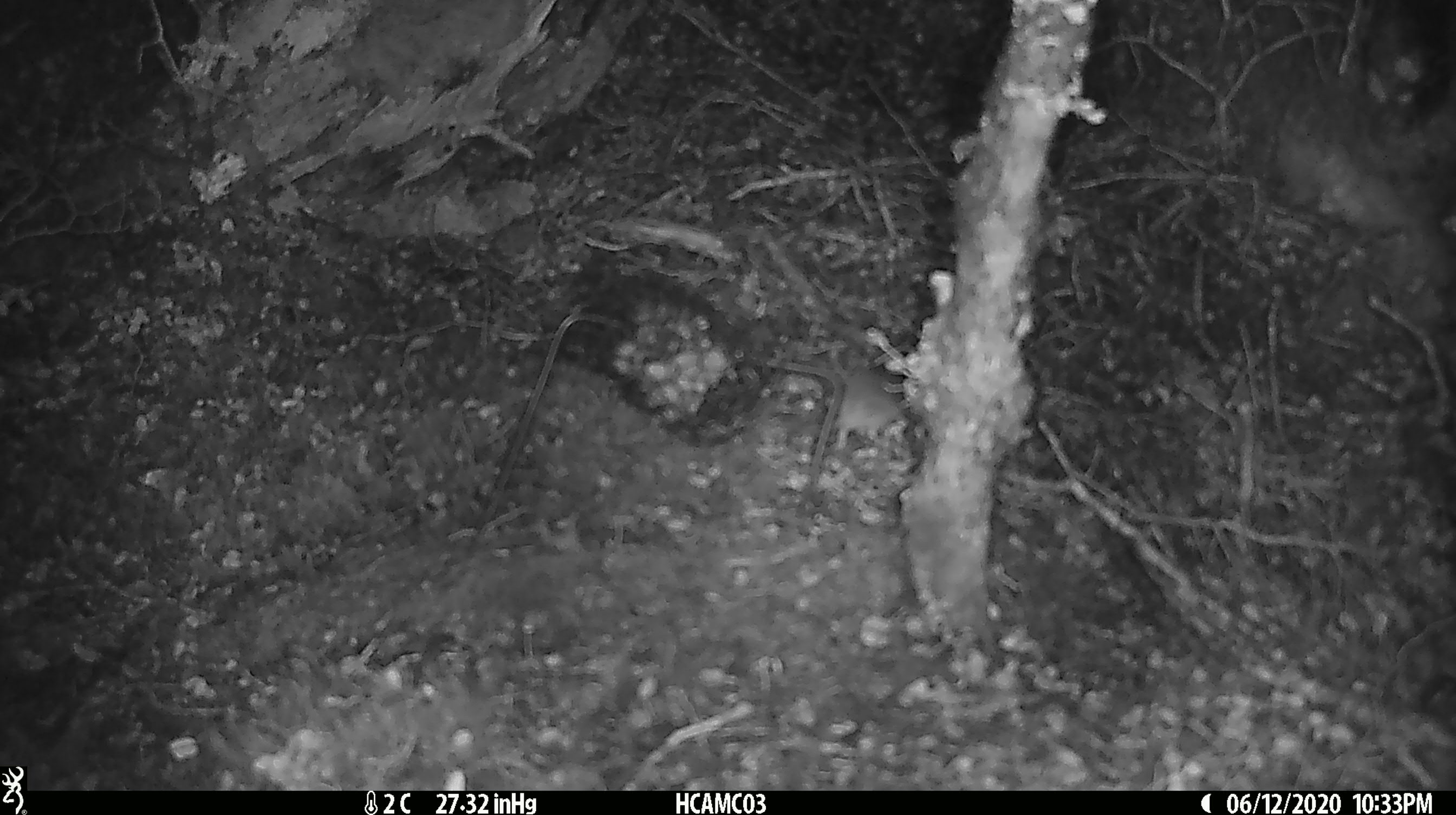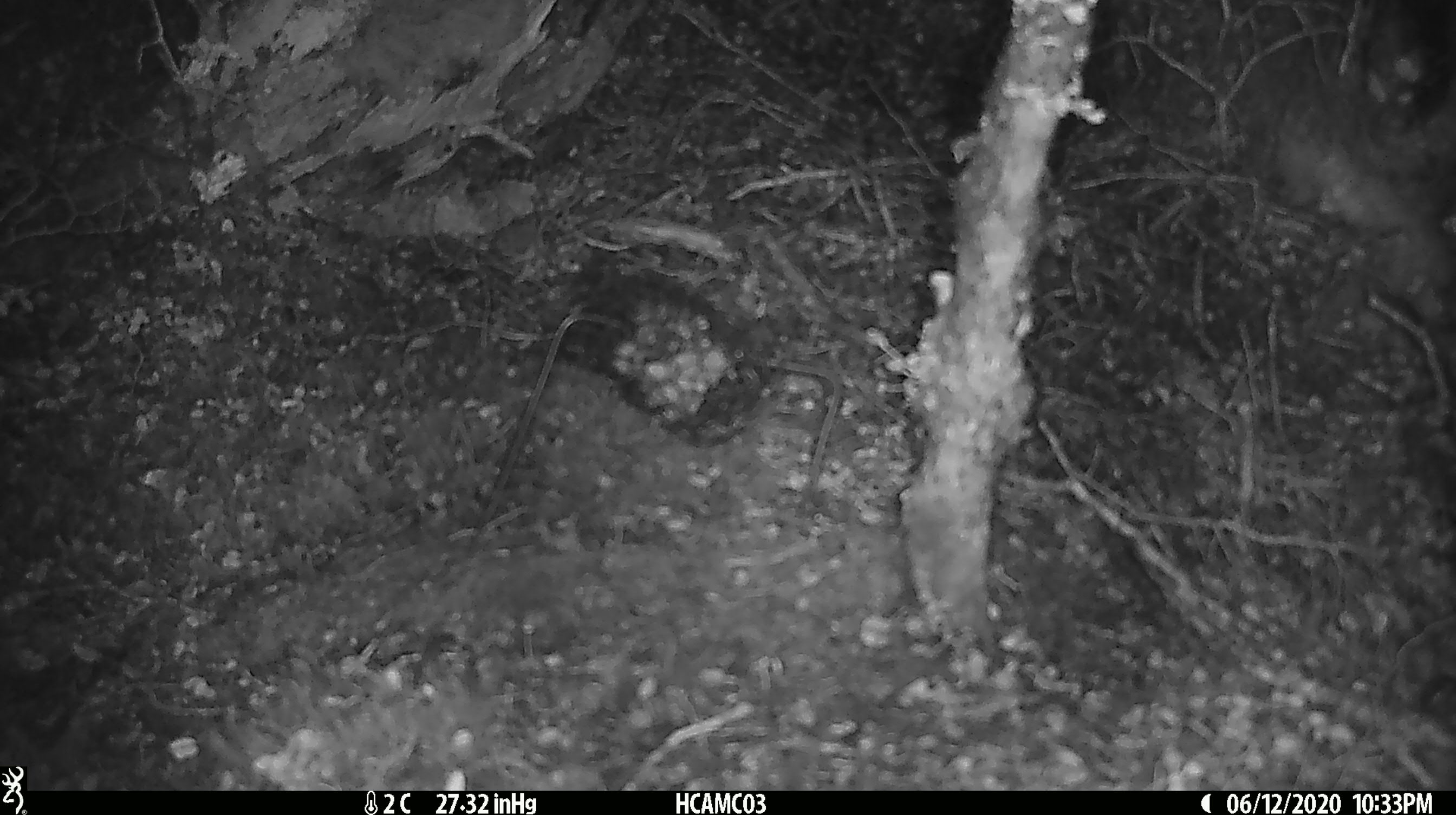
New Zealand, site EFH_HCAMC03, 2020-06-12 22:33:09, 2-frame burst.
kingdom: Animalia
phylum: Chordata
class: Mammalia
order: Rodentia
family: Muridae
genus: Mus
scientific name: Mus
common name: mouse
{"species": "mouse (Mus)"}